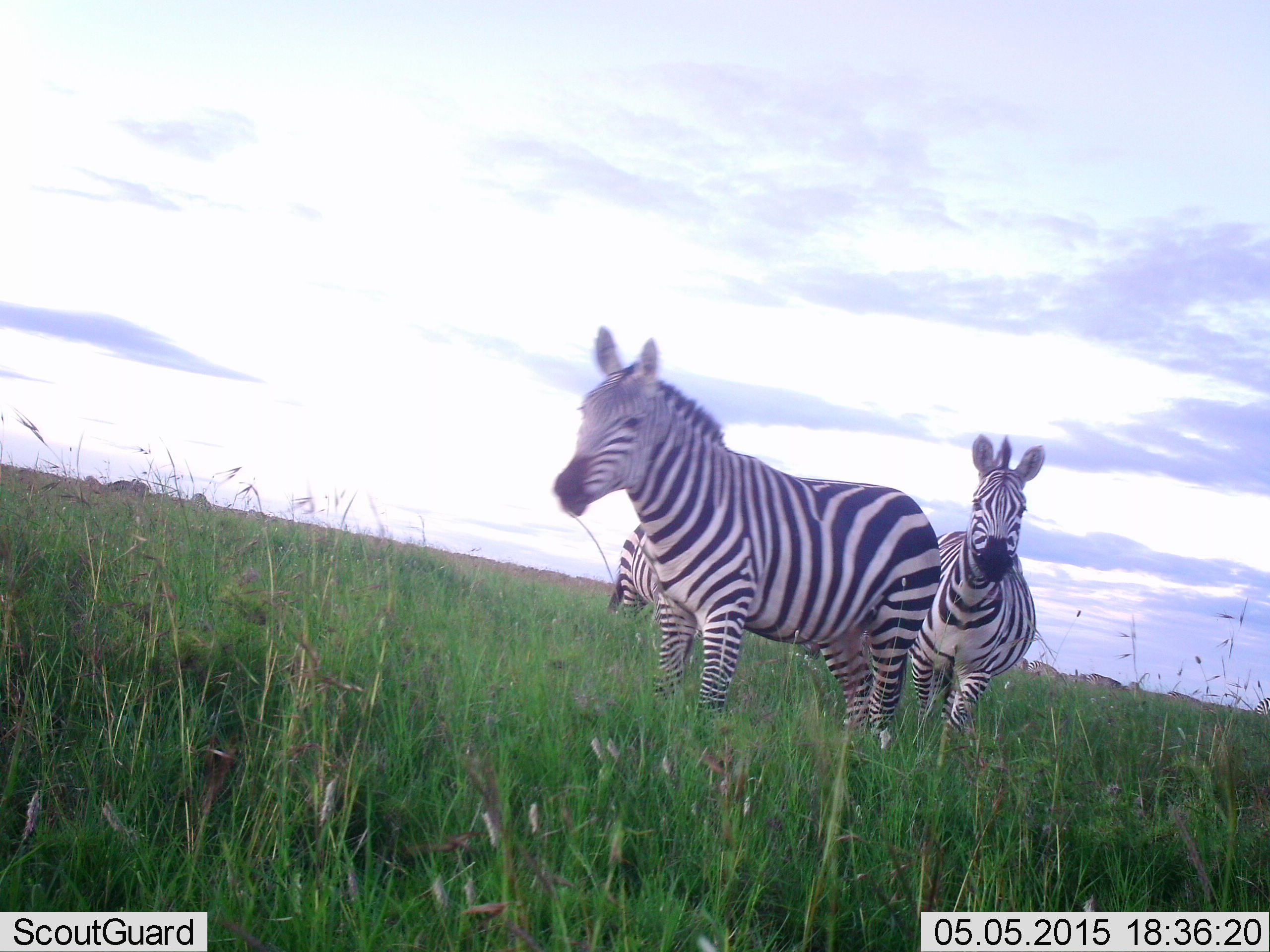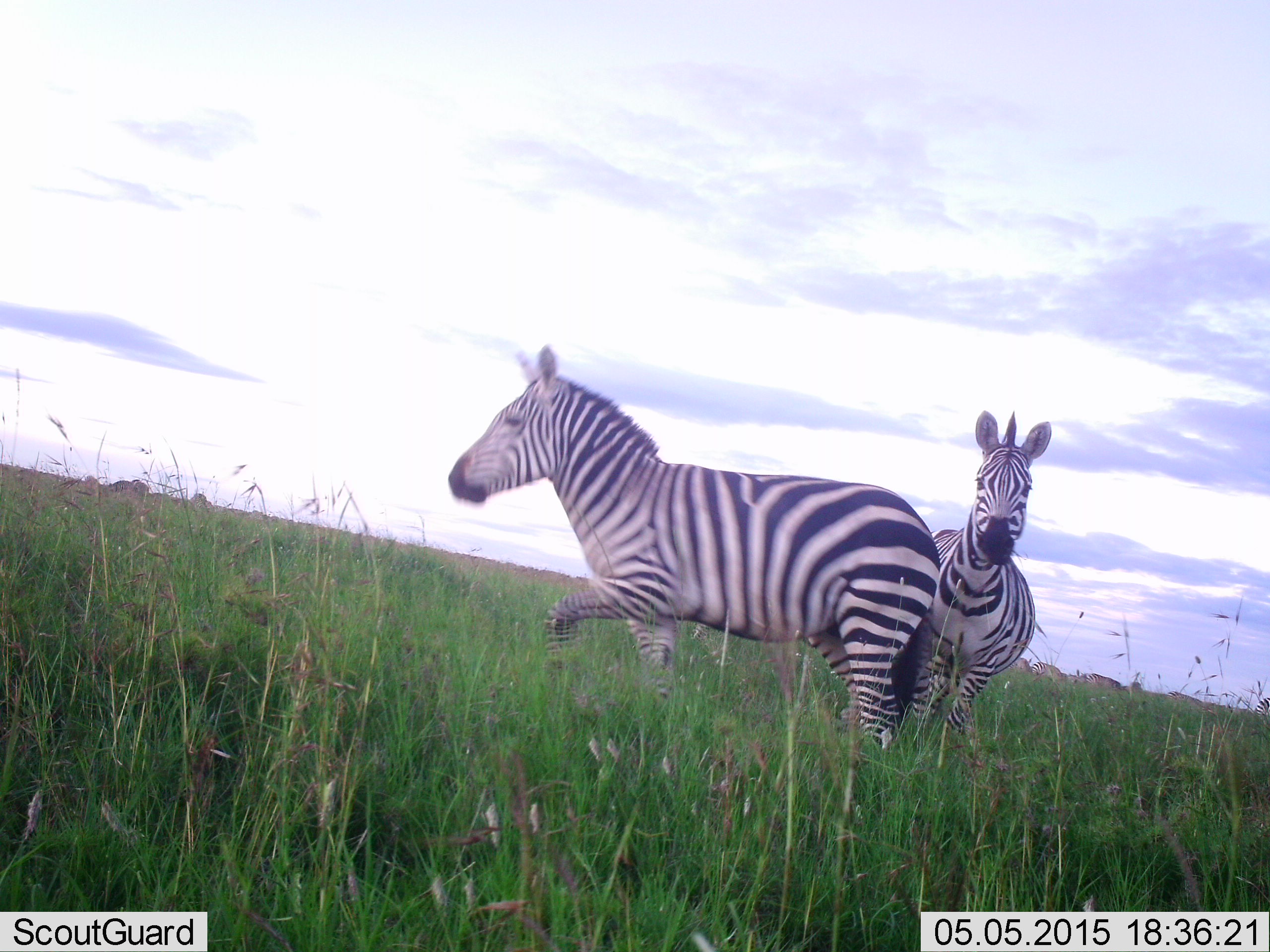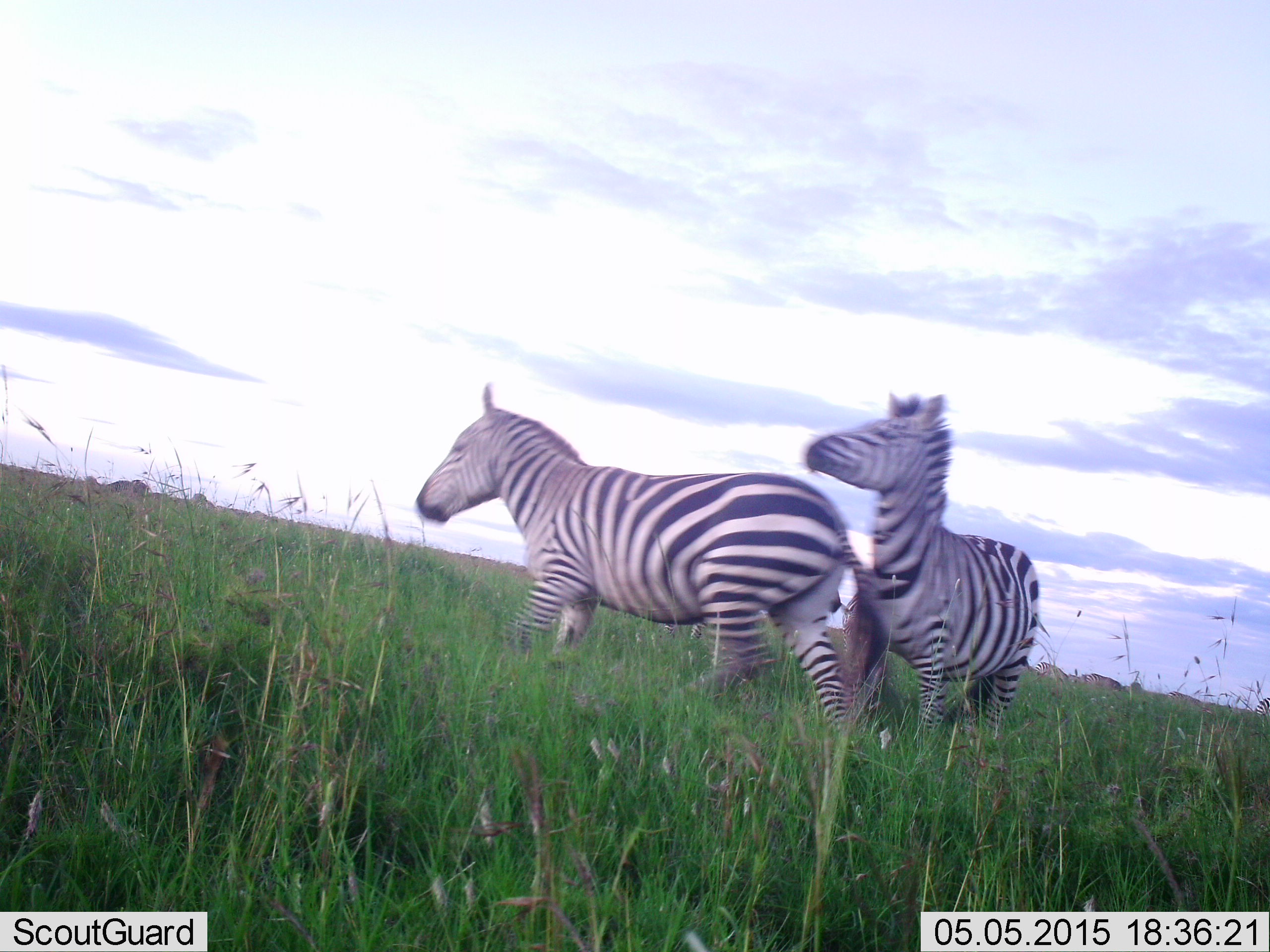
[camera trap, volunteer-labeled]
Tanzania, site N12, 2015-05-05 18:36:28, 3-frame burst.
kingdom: Animalia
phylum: Chordata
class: Mammalia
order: Perissodactyla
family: Equidae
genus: Equus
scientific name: Equus quagga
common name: plains zebra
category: zebra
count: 2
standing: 50%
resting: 0%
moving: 70%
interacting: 30%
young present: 0%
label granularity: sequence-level